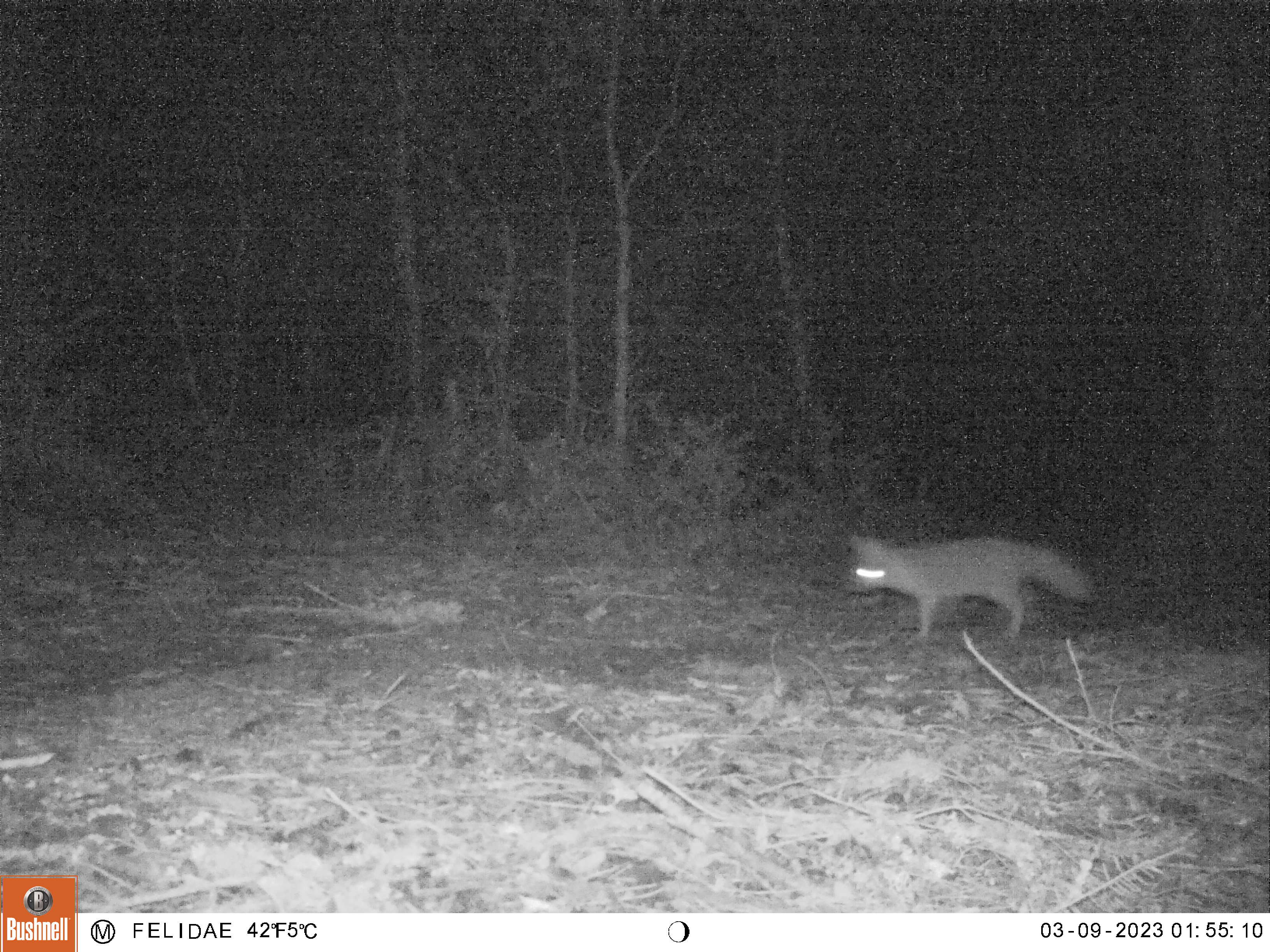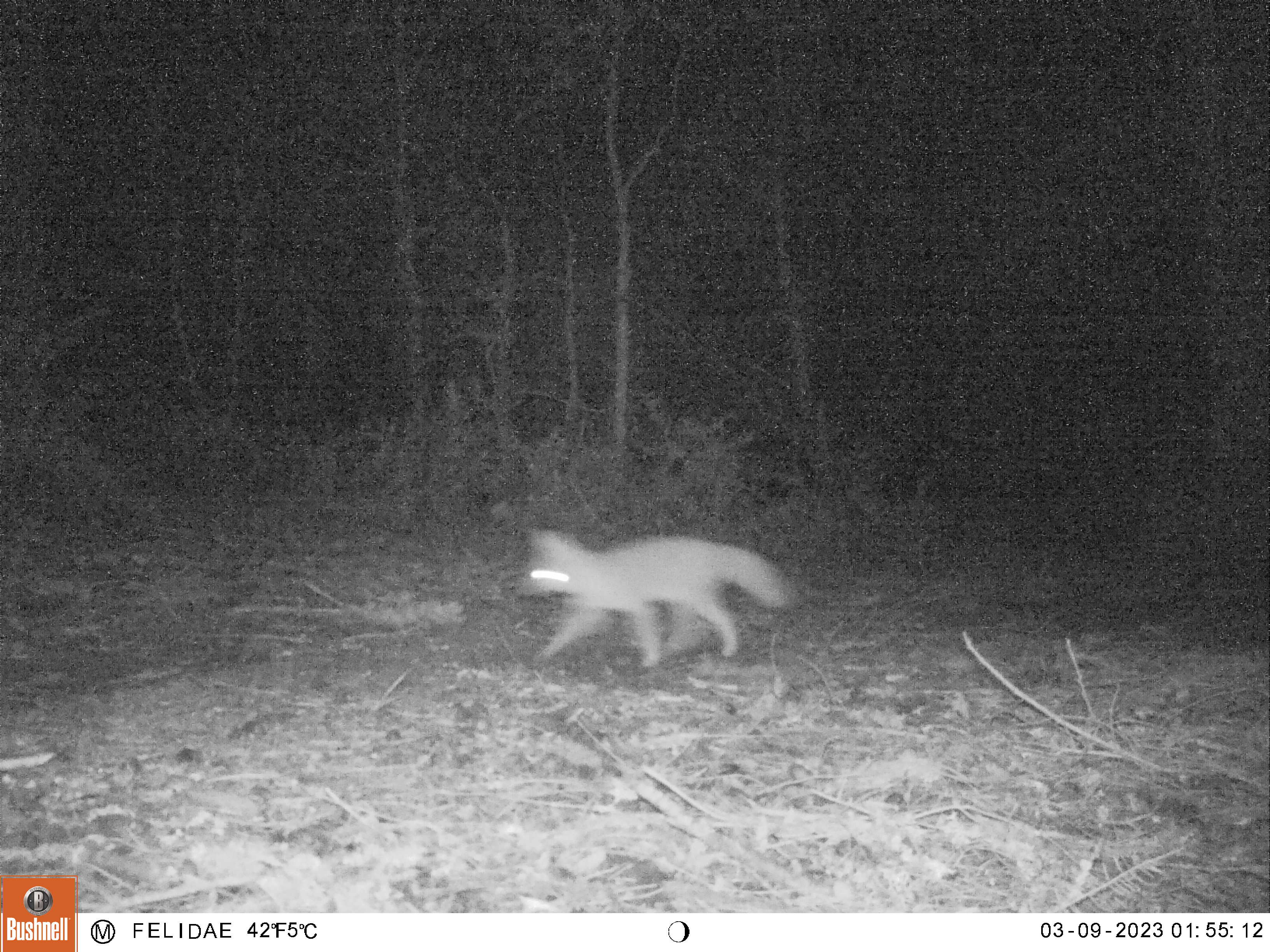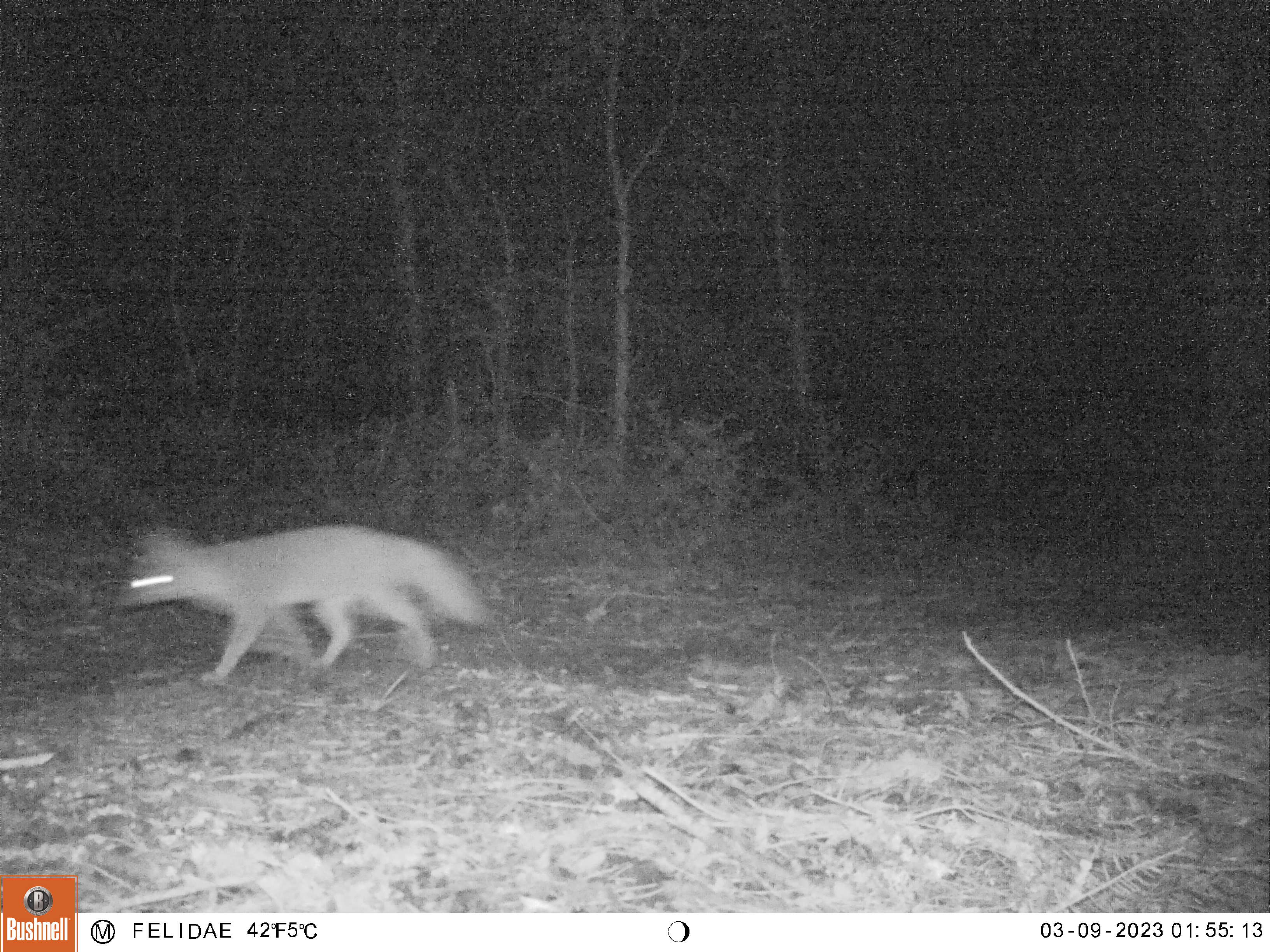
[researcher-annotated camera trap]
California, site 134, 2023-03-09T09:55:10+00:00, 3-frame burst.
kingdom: Animalia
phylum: Chordata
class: Mammalia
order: Carnivora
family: Canidae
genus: Urocyon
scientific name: Urocyon cinereoargenteus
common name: gray fox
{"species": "gray fox (Urocyon cinereoargenteus)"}